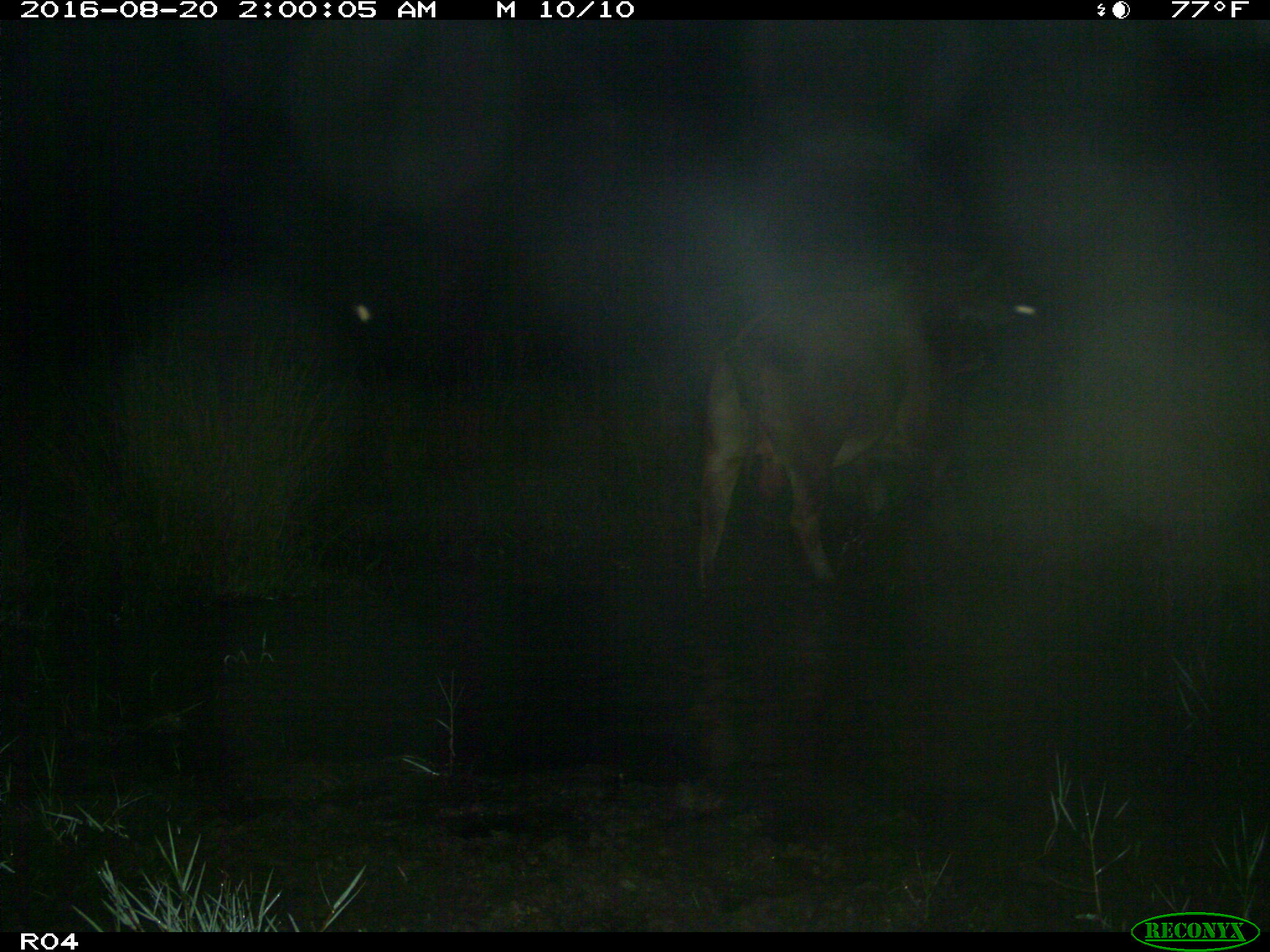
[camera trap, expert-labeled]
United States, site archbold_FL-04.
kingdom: Animalia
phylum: Chordata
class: Mammalia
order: Artiodactyla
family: Bovidae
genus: Bos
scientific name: Bos taurus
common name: domestic cow